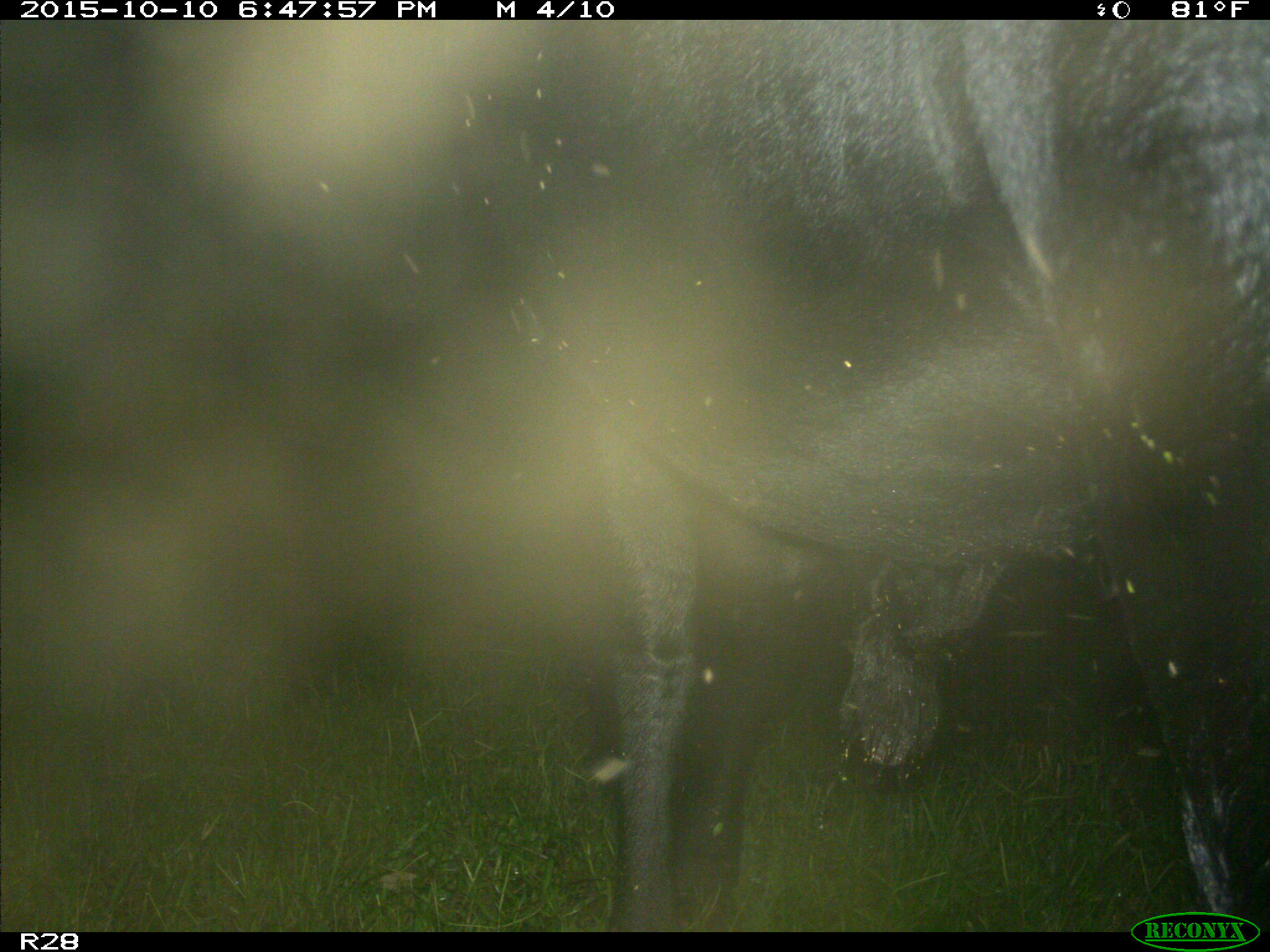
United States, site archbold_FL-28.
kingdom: Animalia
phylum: Chordata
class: Mammalia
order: Artiodactyla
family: Bovidae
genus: Bos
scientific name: Bos taurus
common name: domestic cow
Bos taurus (domestic cow).